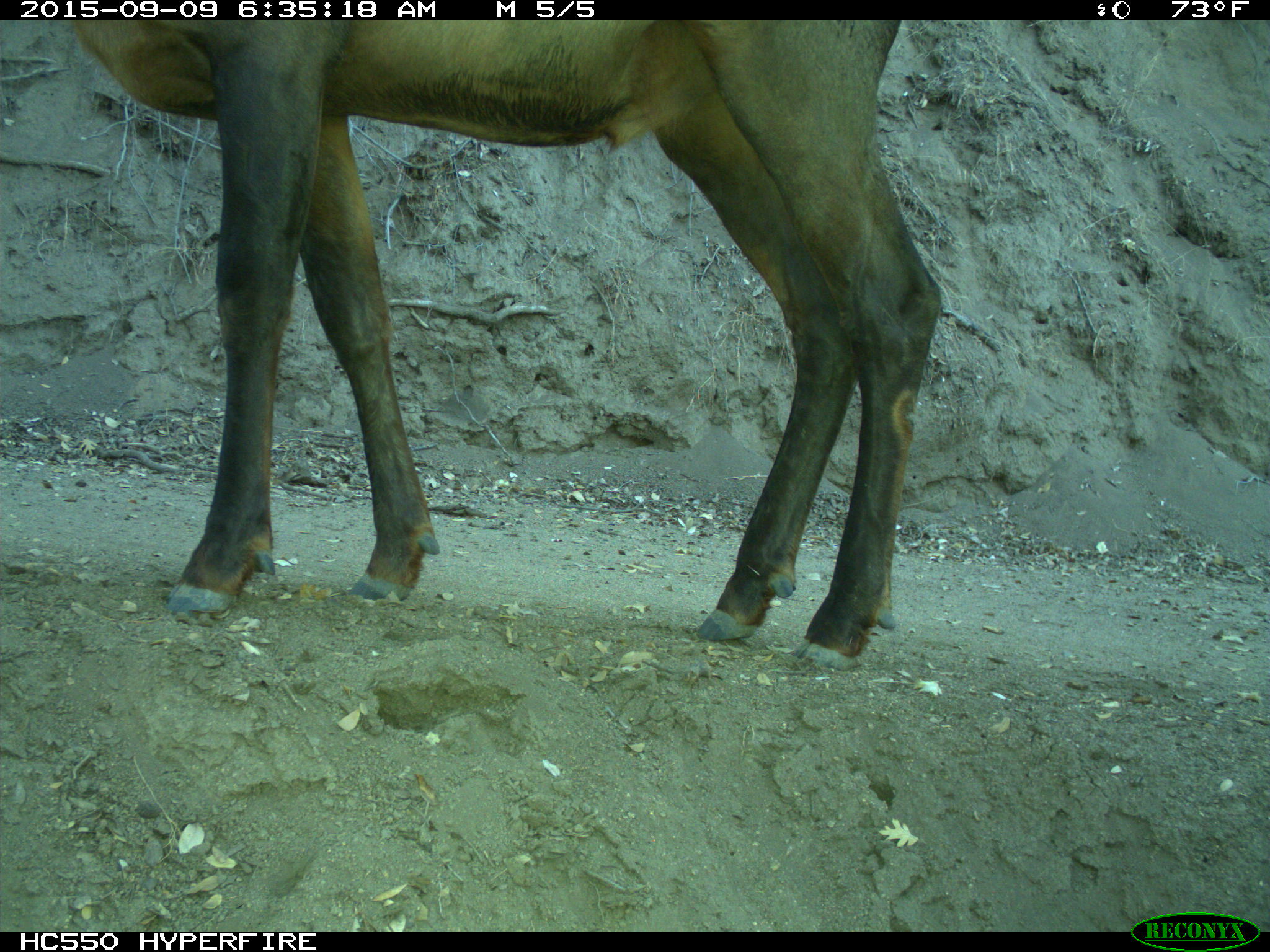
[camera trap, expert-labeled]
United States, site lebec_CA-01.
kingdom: Animalia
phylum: Chordata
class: Mammalia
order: Artiodactyla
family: Cervidae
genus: Cervus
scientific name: Cervus canadensis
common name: elk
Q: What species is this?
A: Cervus canadensis (elk).